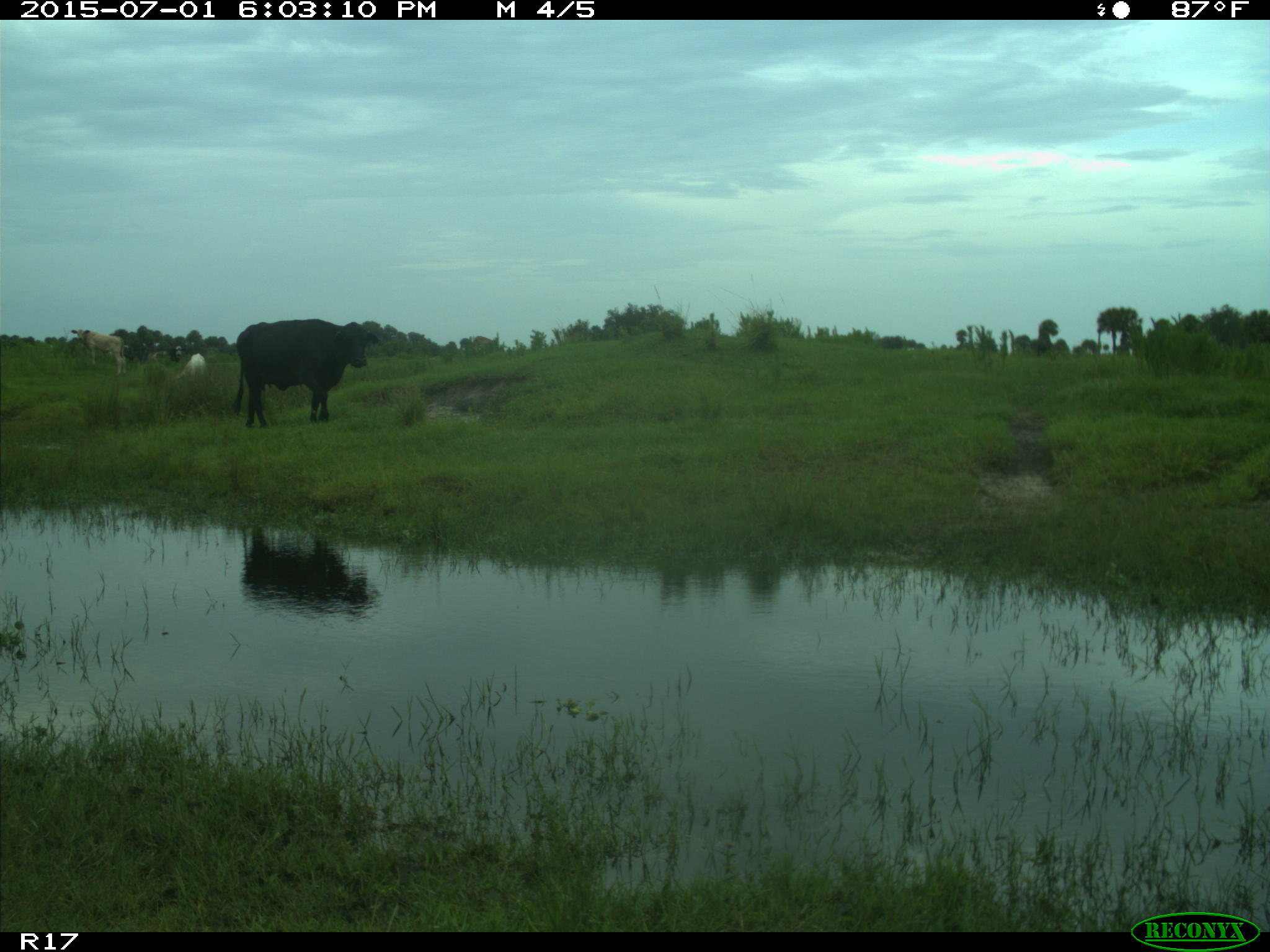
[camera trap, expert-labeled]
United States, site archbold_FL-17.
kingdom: Animalia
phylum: Chordata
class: Mammalia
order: Artiodactyla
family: Bovidae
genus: Bos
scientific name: Bos taurus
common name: domestic cow